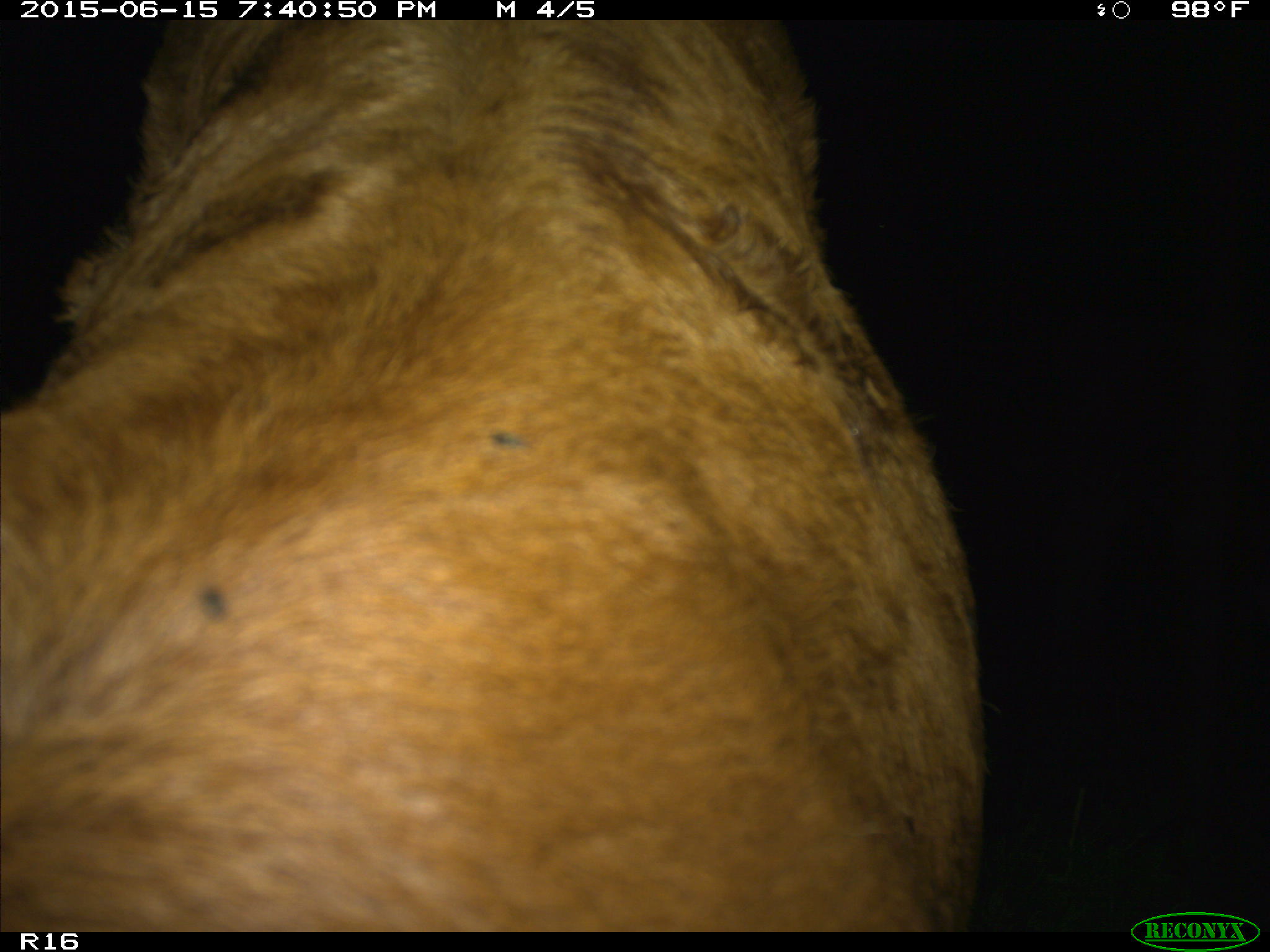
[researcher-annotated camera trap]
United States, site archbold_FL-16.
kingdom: Animalia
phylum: Chordata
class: Mammalia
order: Artiodactyla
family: Bovidae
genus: Bos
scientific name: Bos taurus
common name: domestic cow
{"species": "Bos taurus (domestic cow)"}